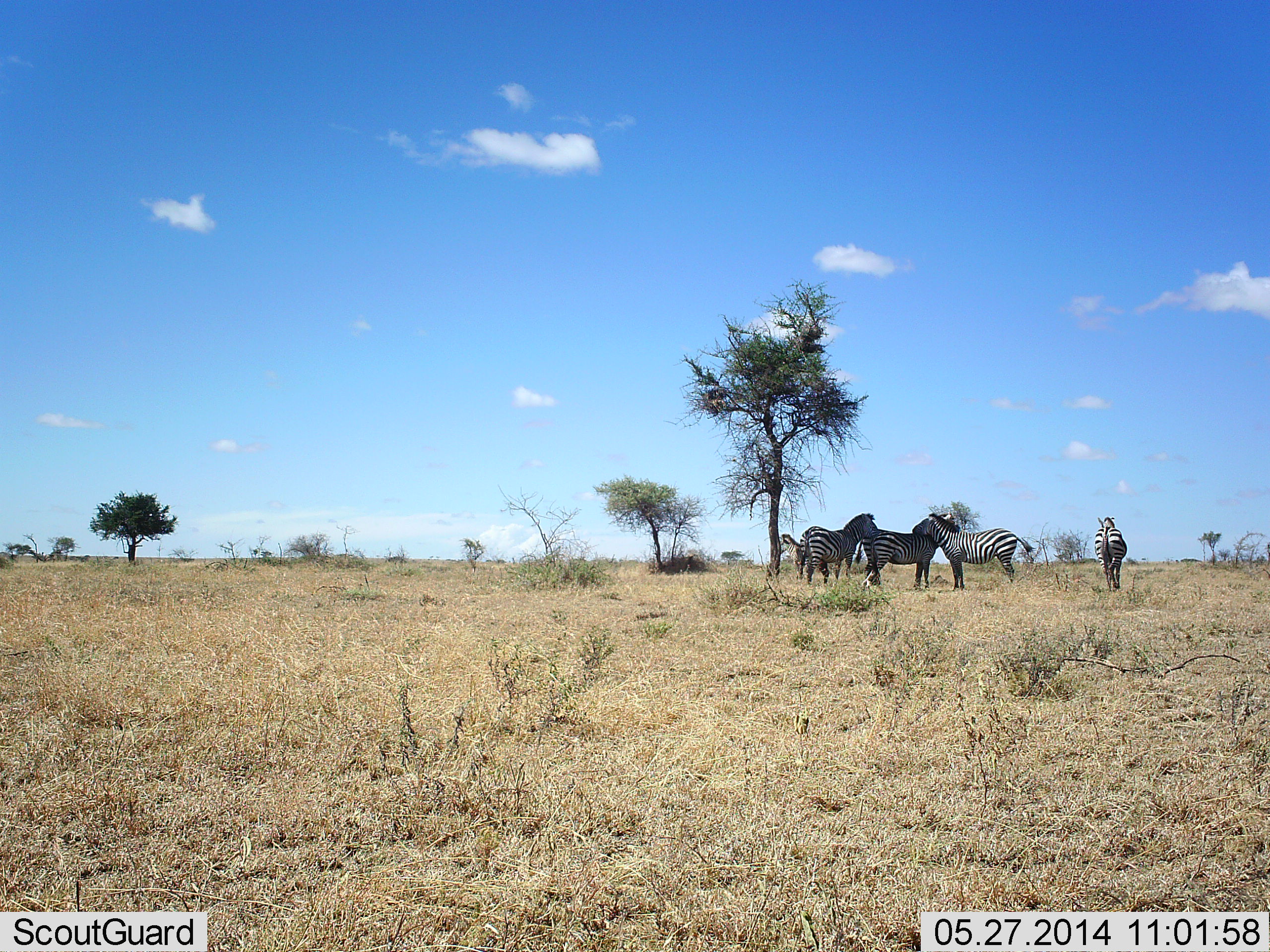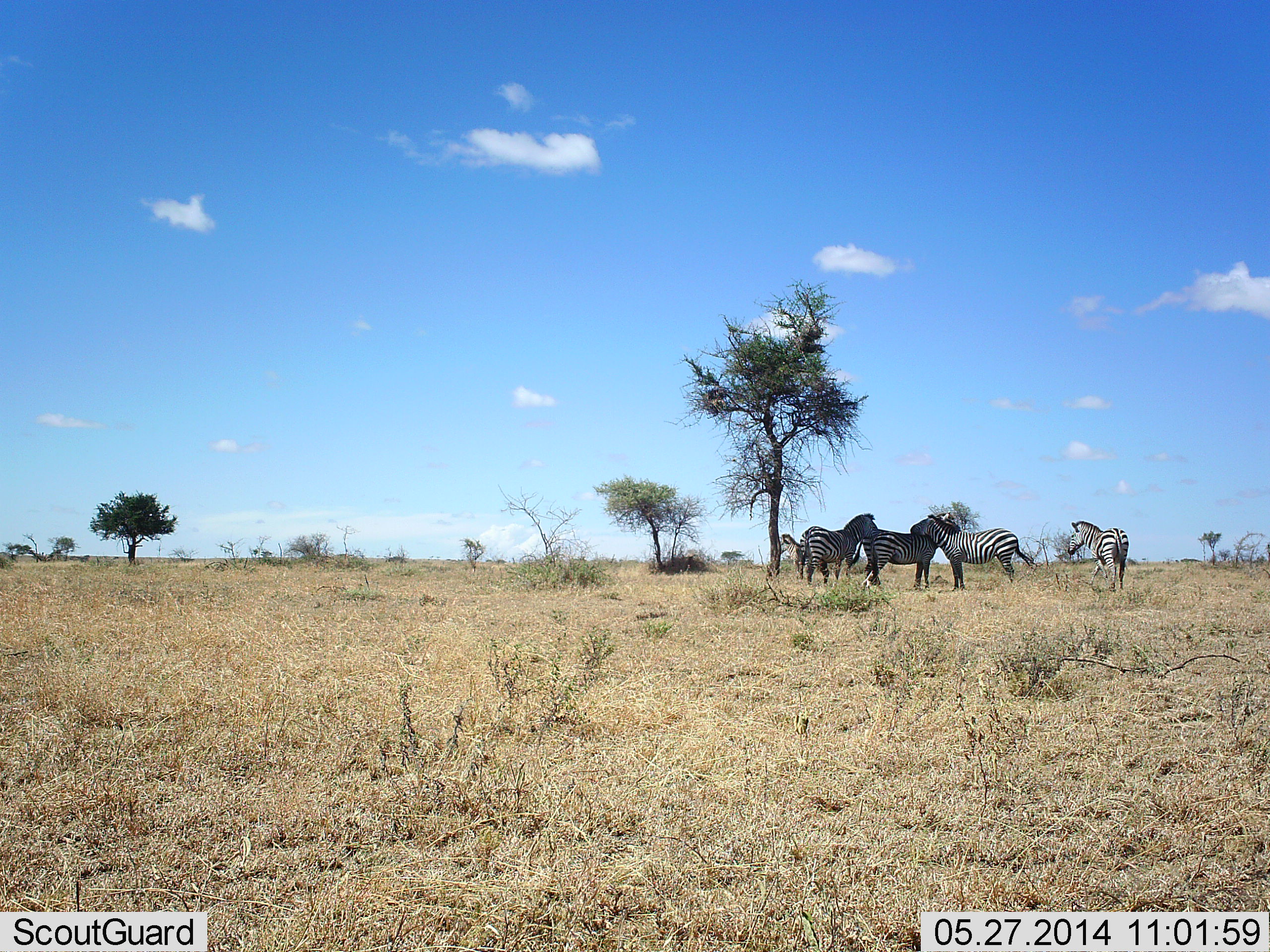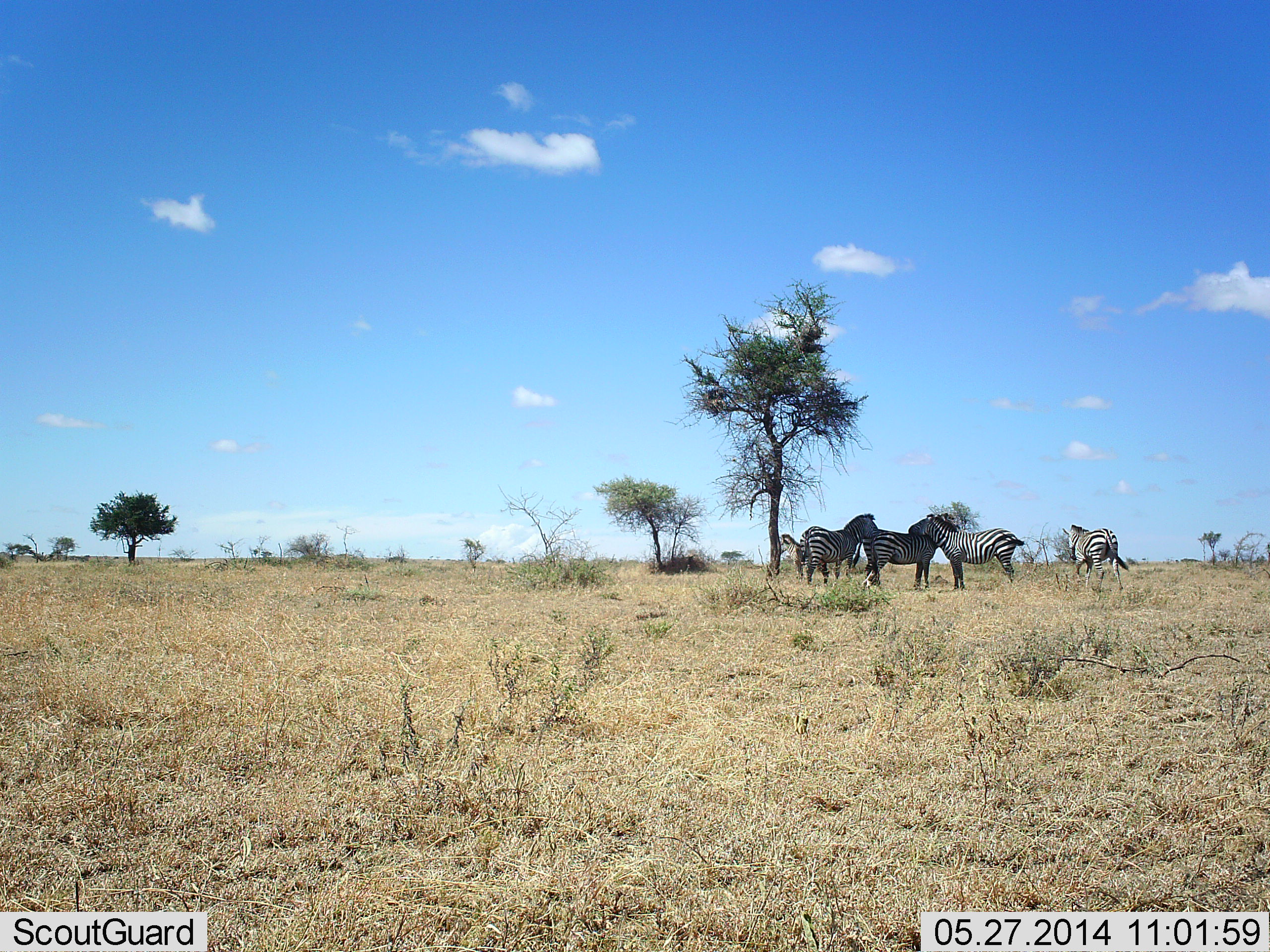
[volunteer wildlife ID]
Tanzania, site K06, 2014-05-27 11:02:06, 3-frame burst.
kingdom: Animalia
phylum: Chordata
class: Mammalia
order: Perissodactyla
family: Equidae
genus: Equus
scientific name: Equus quagga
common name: plains zebra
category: zebra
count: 4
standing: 80%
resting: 30%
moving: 20%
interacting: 20%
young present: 0%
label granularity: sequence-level